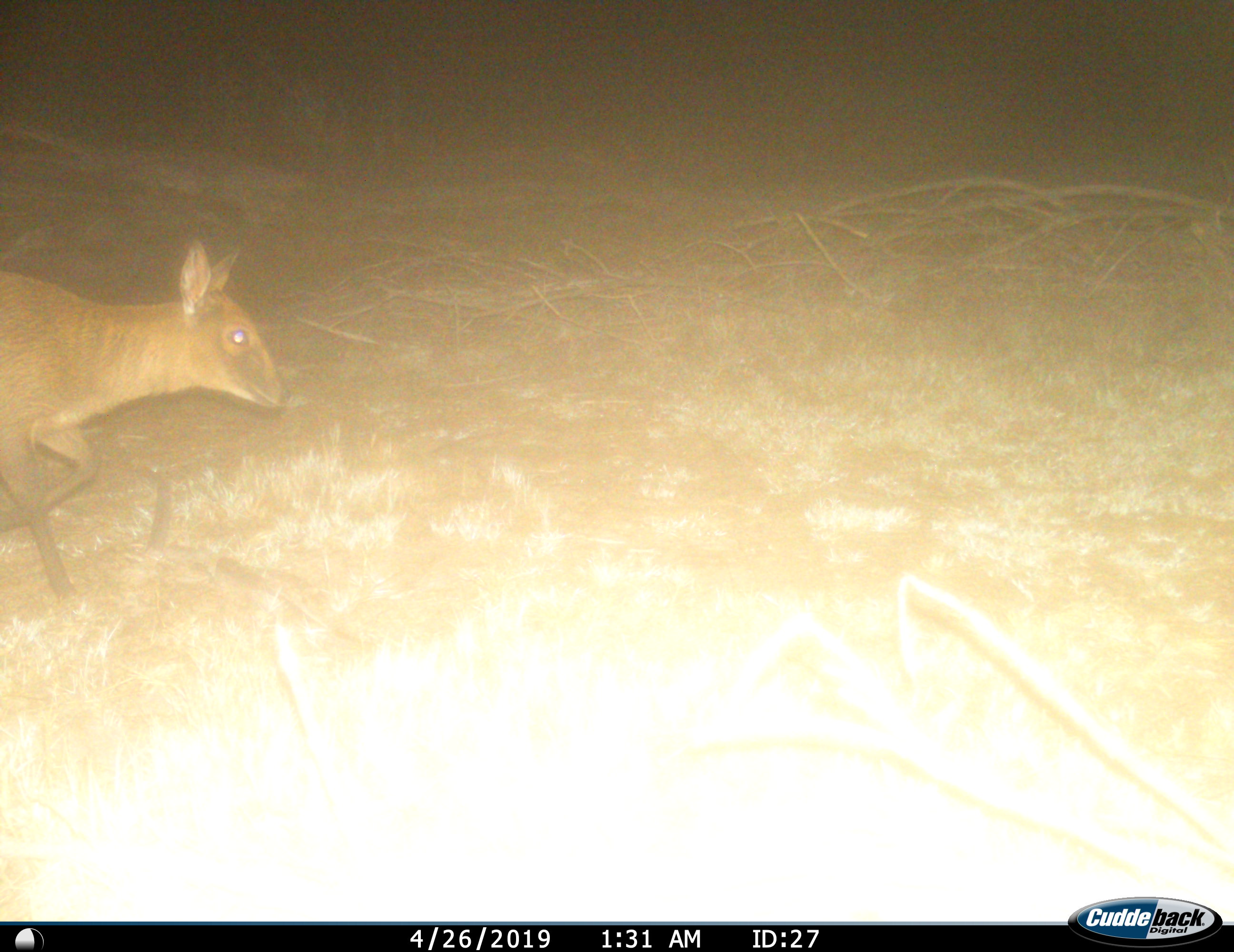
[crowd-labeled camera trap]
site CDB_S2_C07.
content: unidentified animal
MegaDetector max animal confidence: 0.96